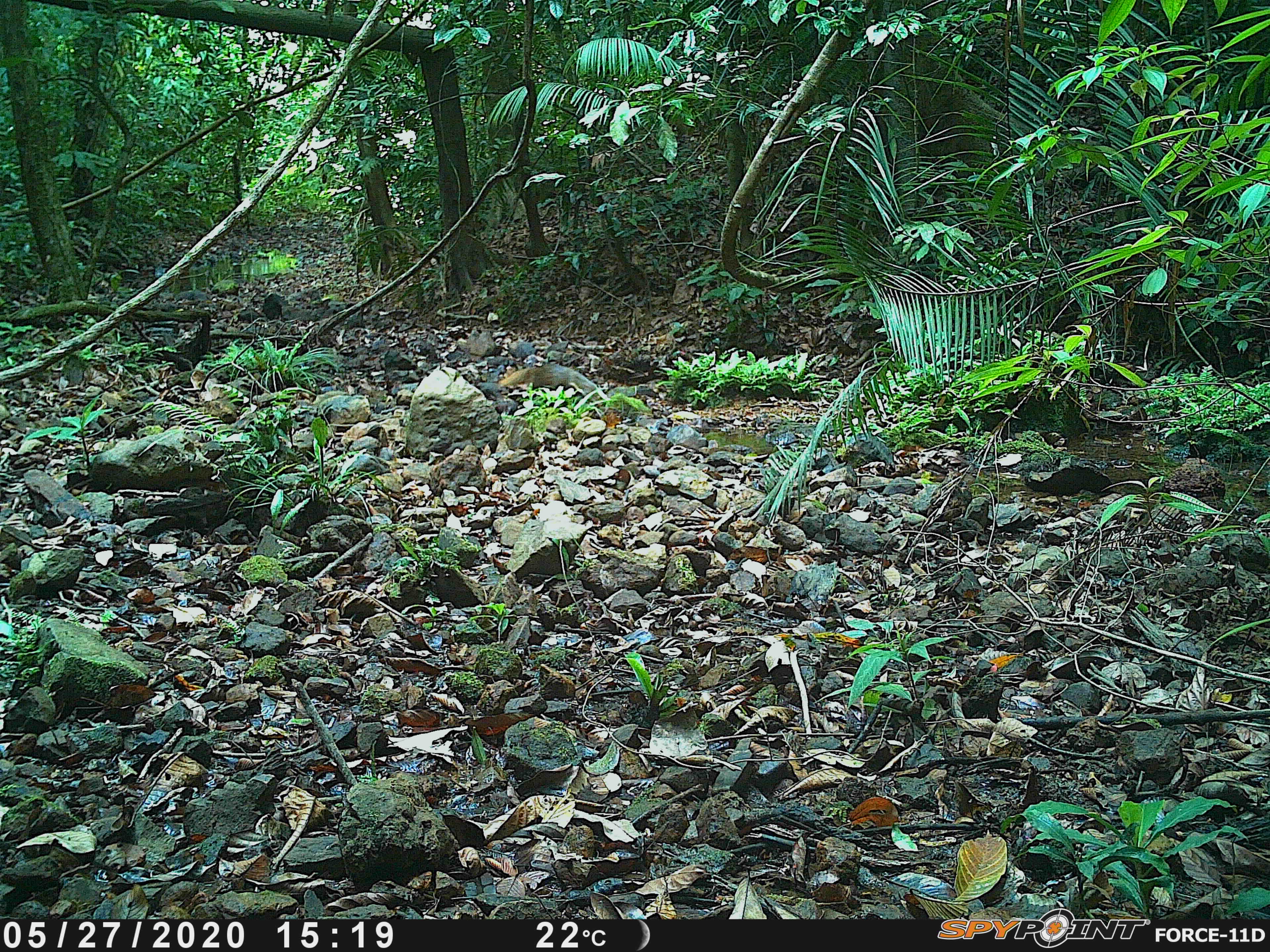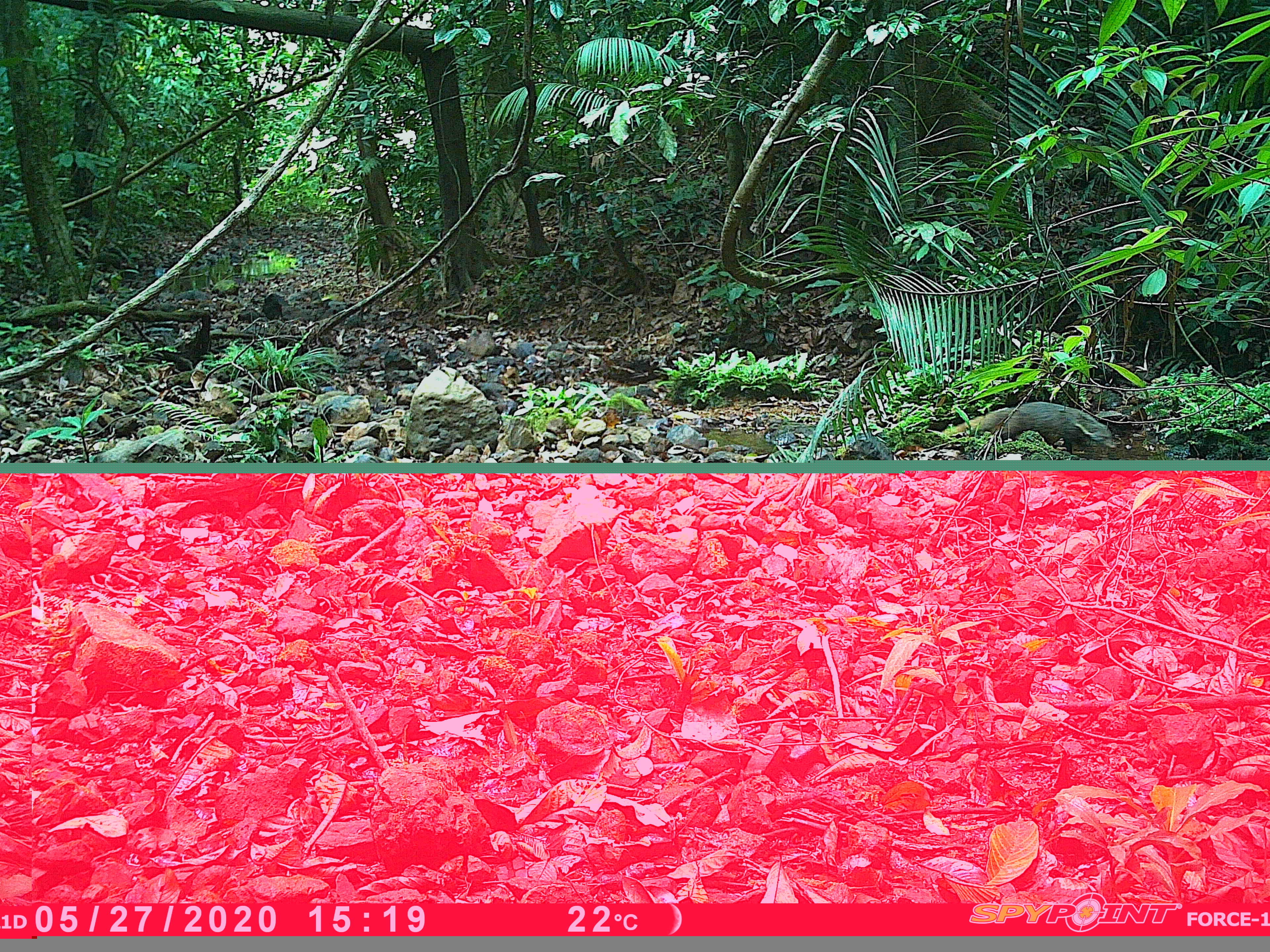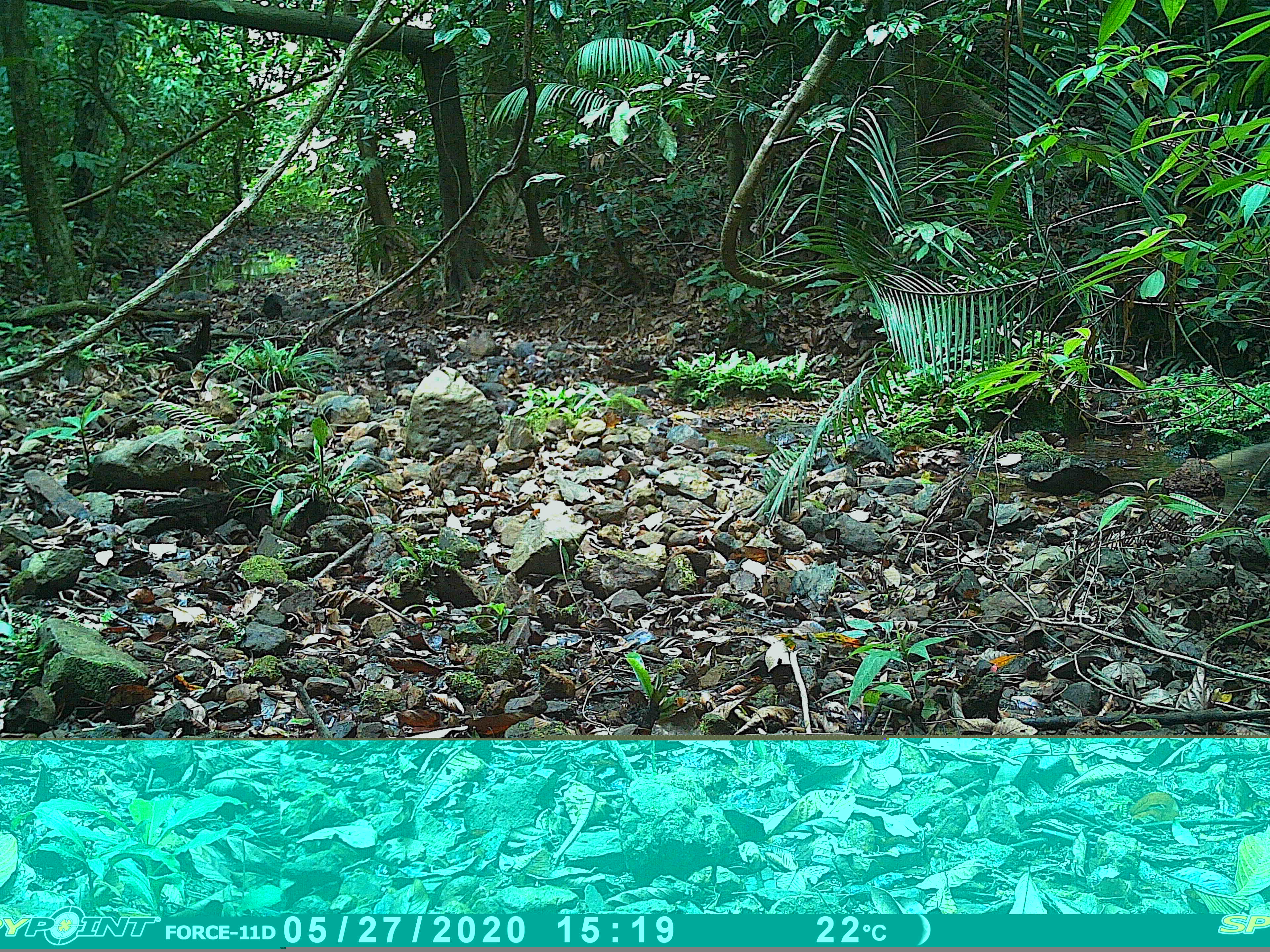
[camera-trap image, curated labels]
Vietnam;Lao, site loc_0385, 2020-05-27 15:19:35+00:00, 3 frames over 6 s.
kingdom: Animalia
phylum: Chordata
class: Mammalia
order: Carnivora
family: Herpestidae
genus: Urva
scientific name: Urva urva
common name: crab-eating mongoose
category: crab eating mongoose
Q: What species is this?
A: Crab eating mongoose (crab-eating mongoose) (Urva urva).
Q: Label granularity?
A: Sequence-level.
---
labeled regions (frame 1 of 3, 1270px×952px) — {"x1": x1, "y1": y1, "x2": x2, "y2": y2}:
crab eating mongoose: {"x1": 497, "y1": 364, "x2": 600, "y2": 401}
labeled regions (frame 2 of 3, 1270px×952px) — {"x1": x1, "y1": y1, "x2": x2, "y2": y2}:
crab eating mongoose: {"x1": 941, "y1": 401, "x2": 1117, "y2": 454}